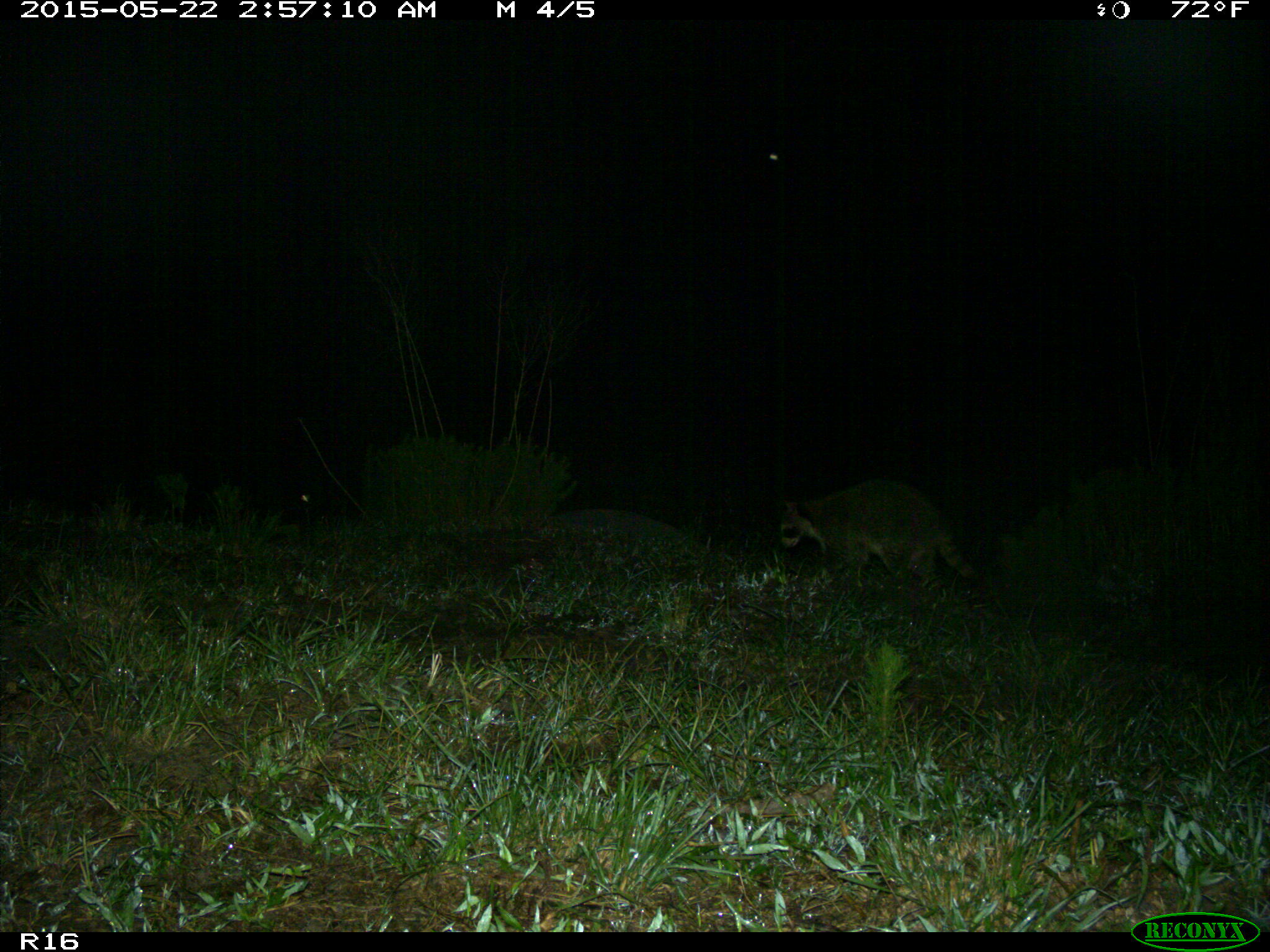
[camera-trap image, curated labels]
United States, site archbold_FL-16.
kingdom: Animalia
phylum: Chordata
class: Mammalia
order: Carnivora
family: Procyonidae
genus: Procyon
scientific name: Procyon lotor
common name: common raccoon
Procyon lotor (common raccoon).